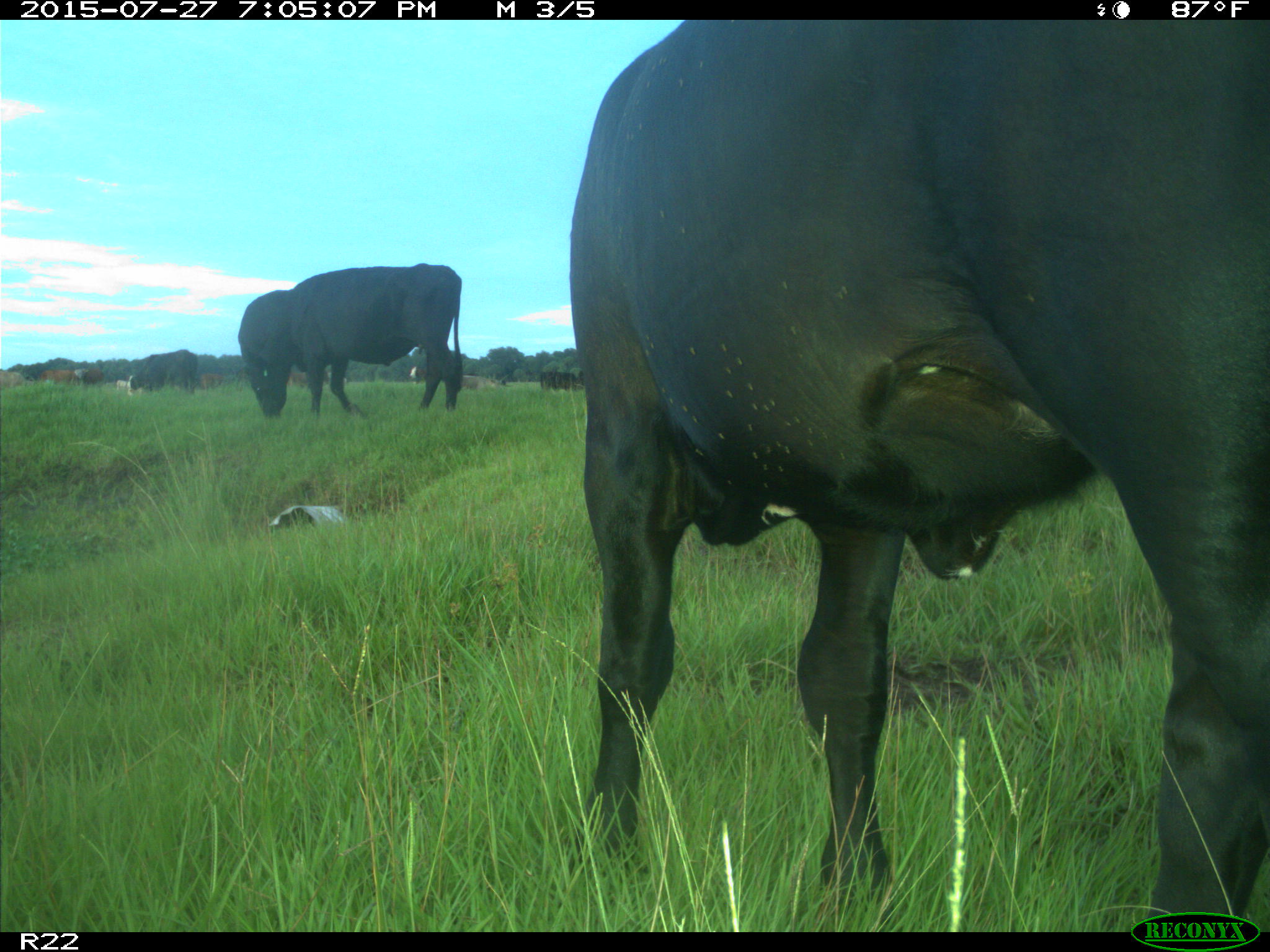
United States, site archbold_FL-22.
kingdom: Animalia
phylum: Chordata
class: Mammalia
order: Artiodactyla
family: Bovidae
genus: Bos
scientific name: Bos taurus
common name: domestic cow